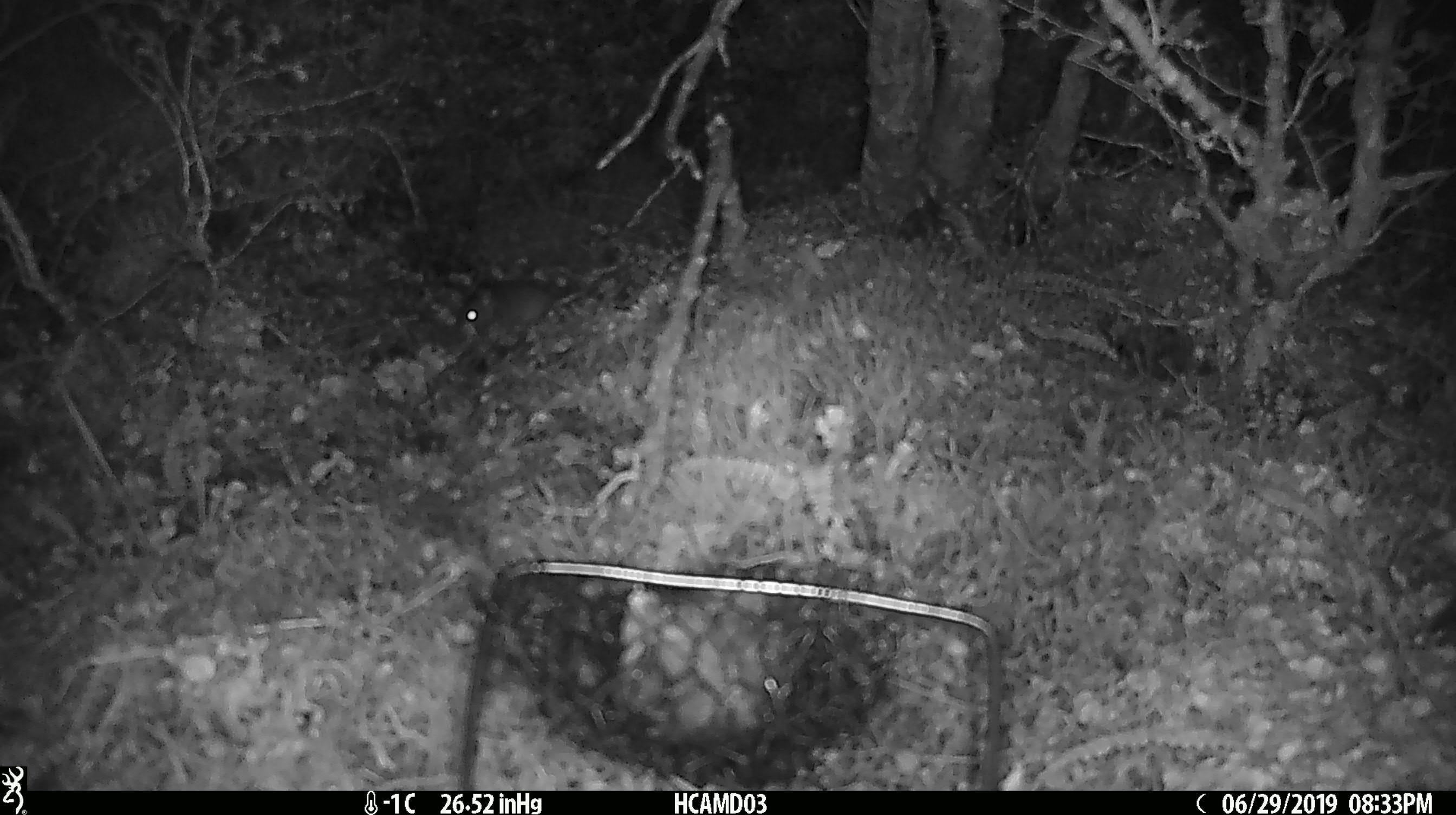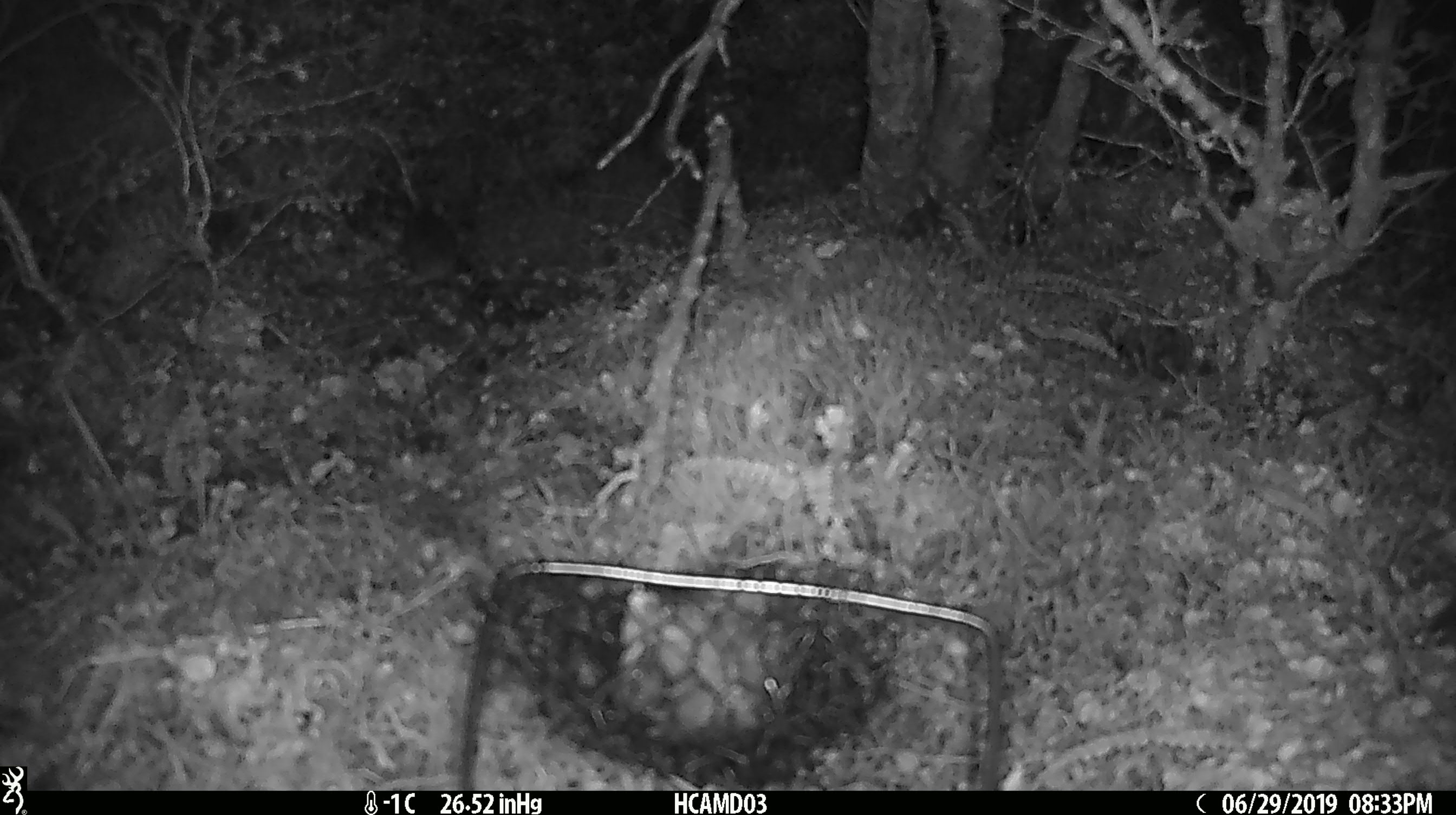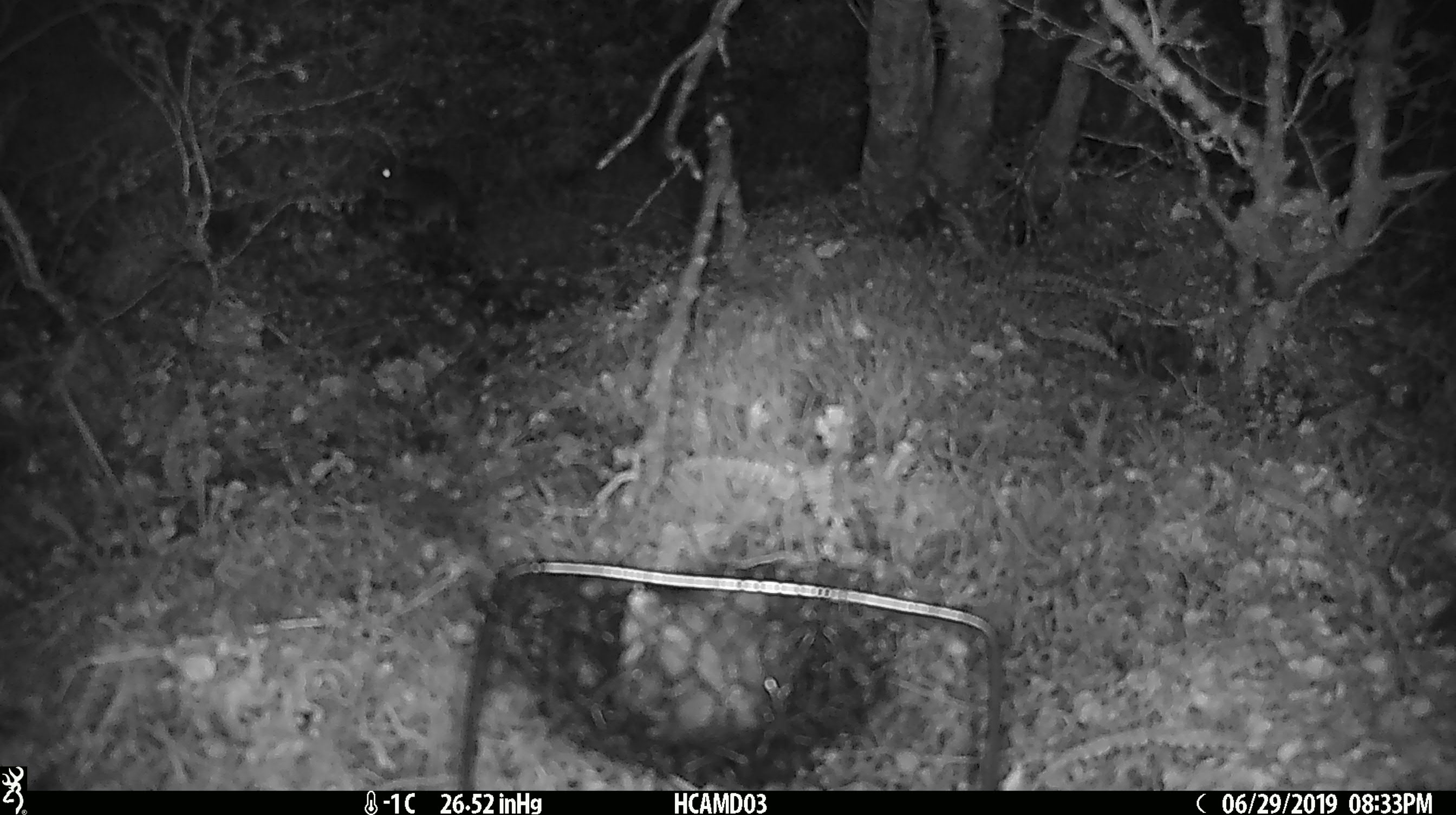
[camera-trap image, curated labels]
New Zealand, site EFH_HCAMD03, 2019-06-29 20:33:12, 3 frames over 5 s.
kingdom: Animalia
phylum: Chordata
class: Mammalia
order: Rodentia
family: Muridae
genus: Mus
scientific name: Mus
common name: mouse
Mouse (Mus).